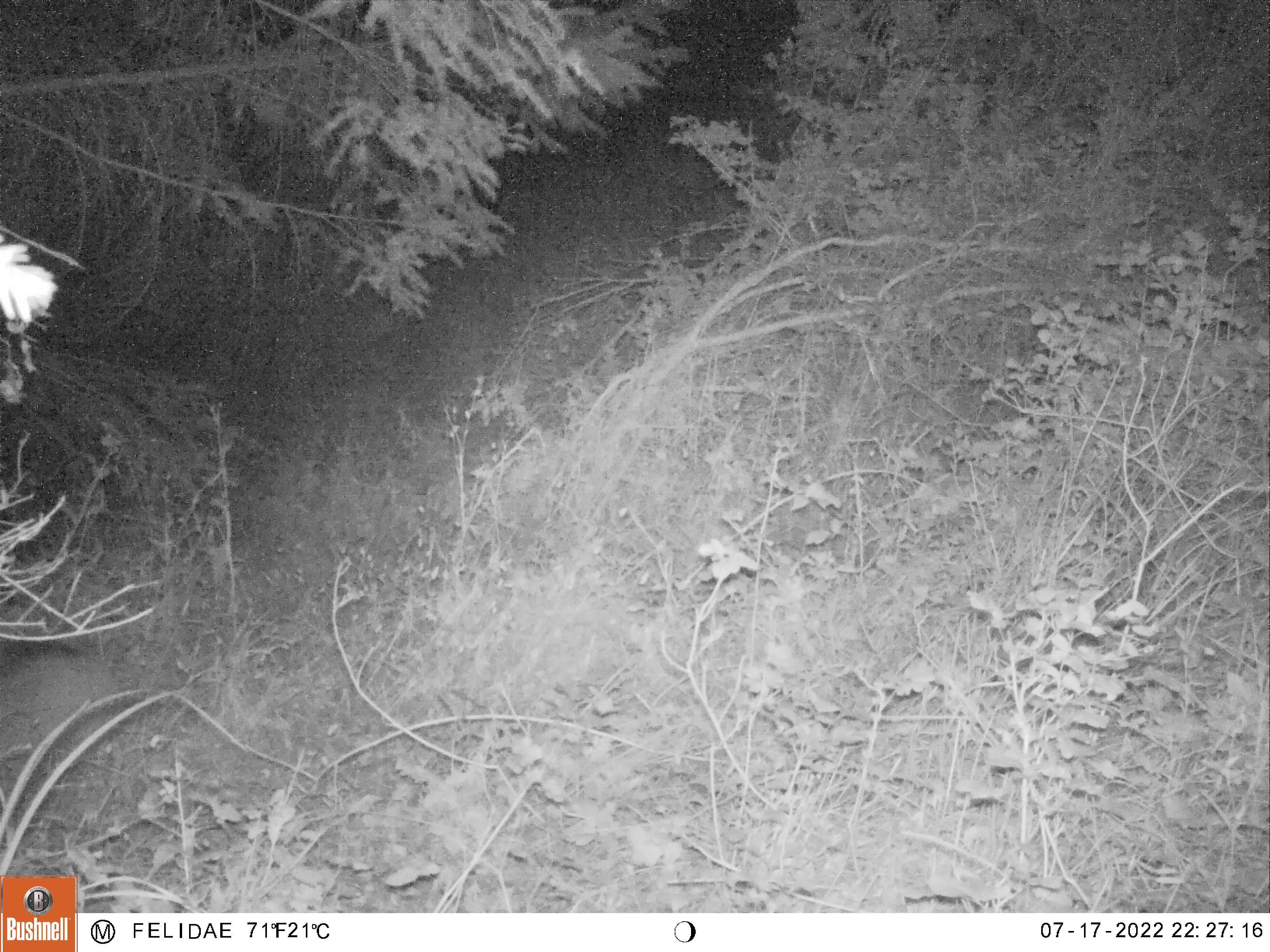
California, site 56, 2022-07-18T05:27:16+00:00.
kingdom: Animalia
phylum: Chordata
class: Mammalia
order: Artiodactyla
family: Cervidae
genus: Odocoileus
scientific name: Odocoileus hemionus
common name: mule deer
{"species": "mule deer (Odocoileus hemionus)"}